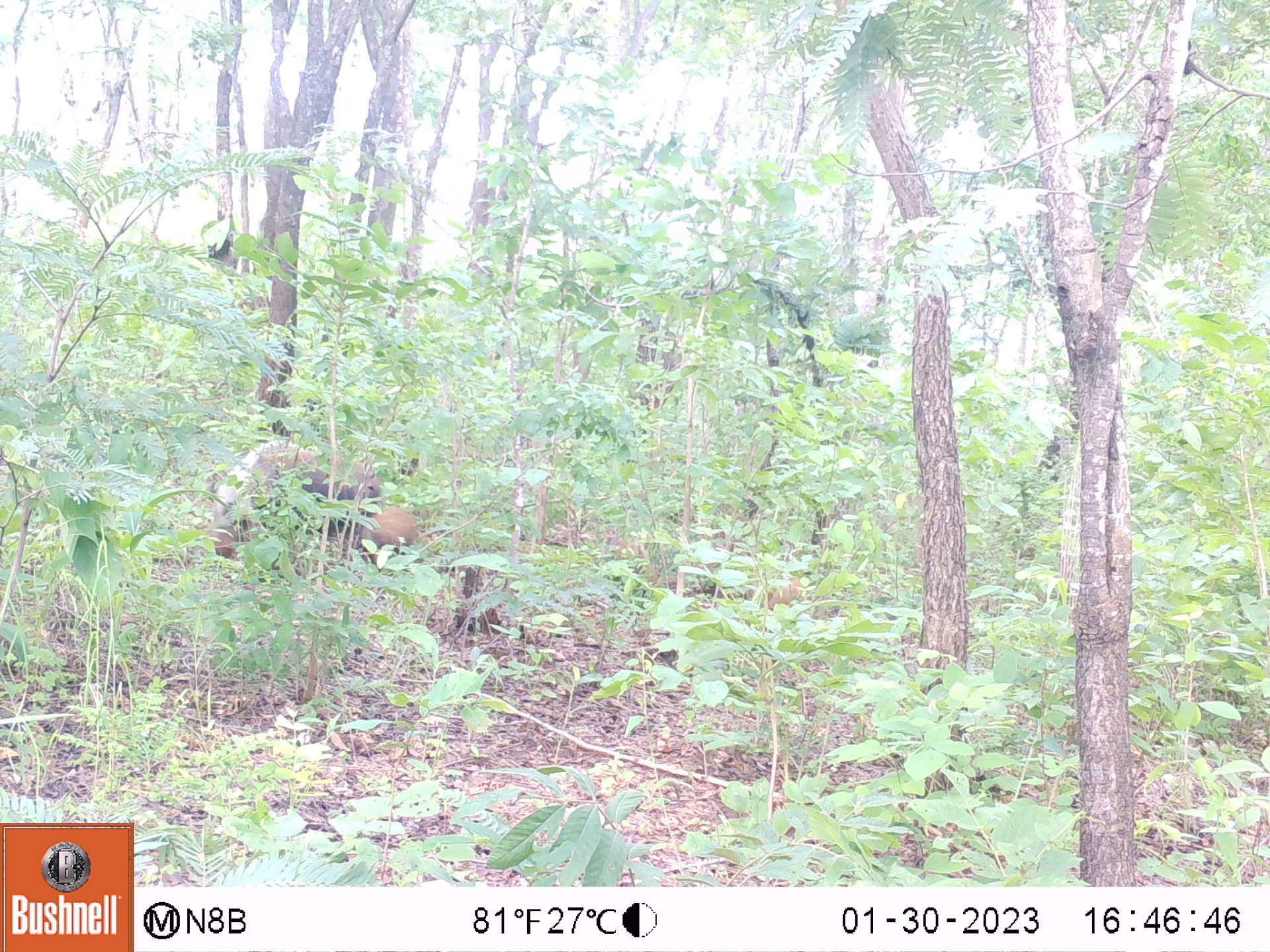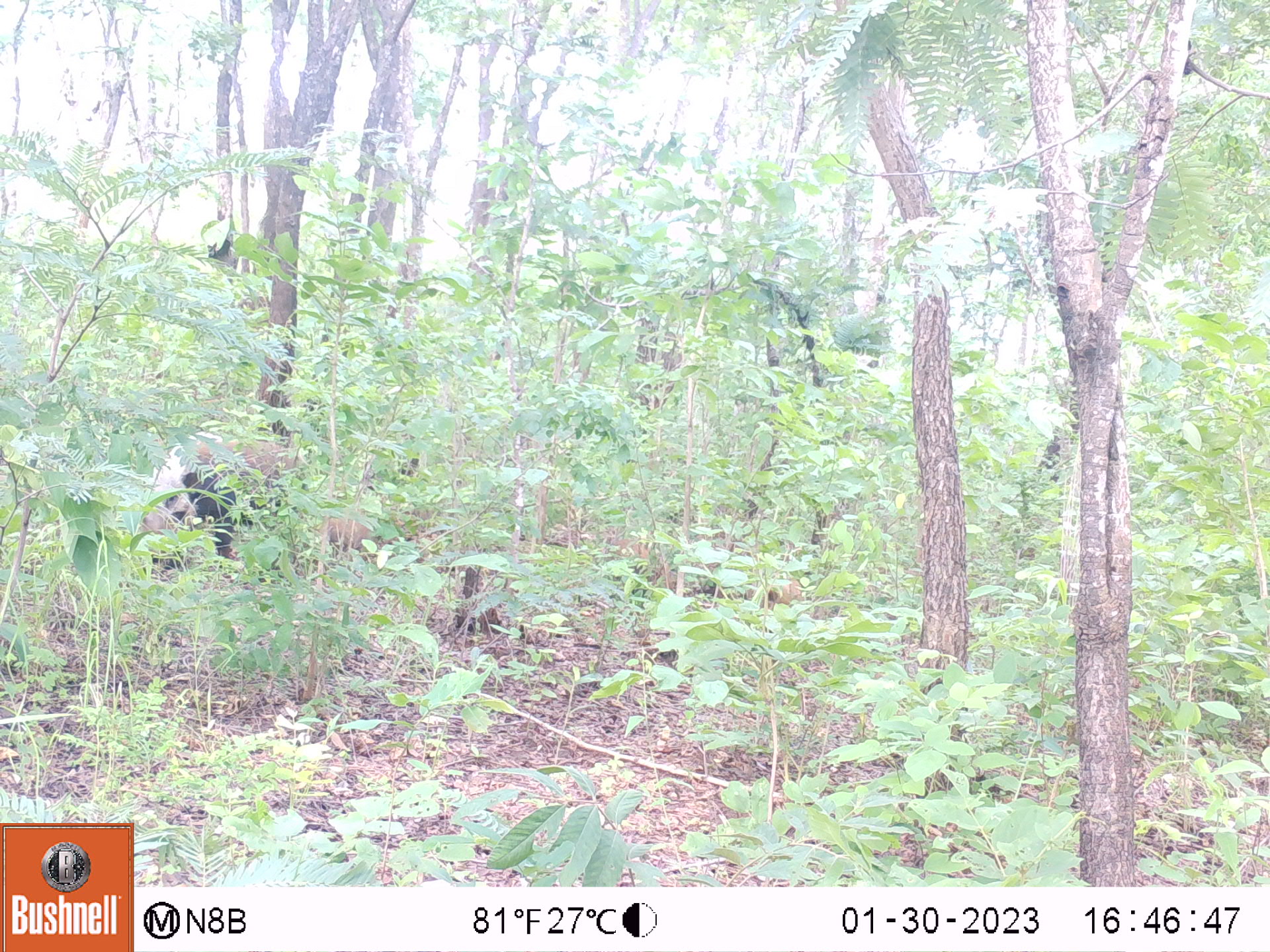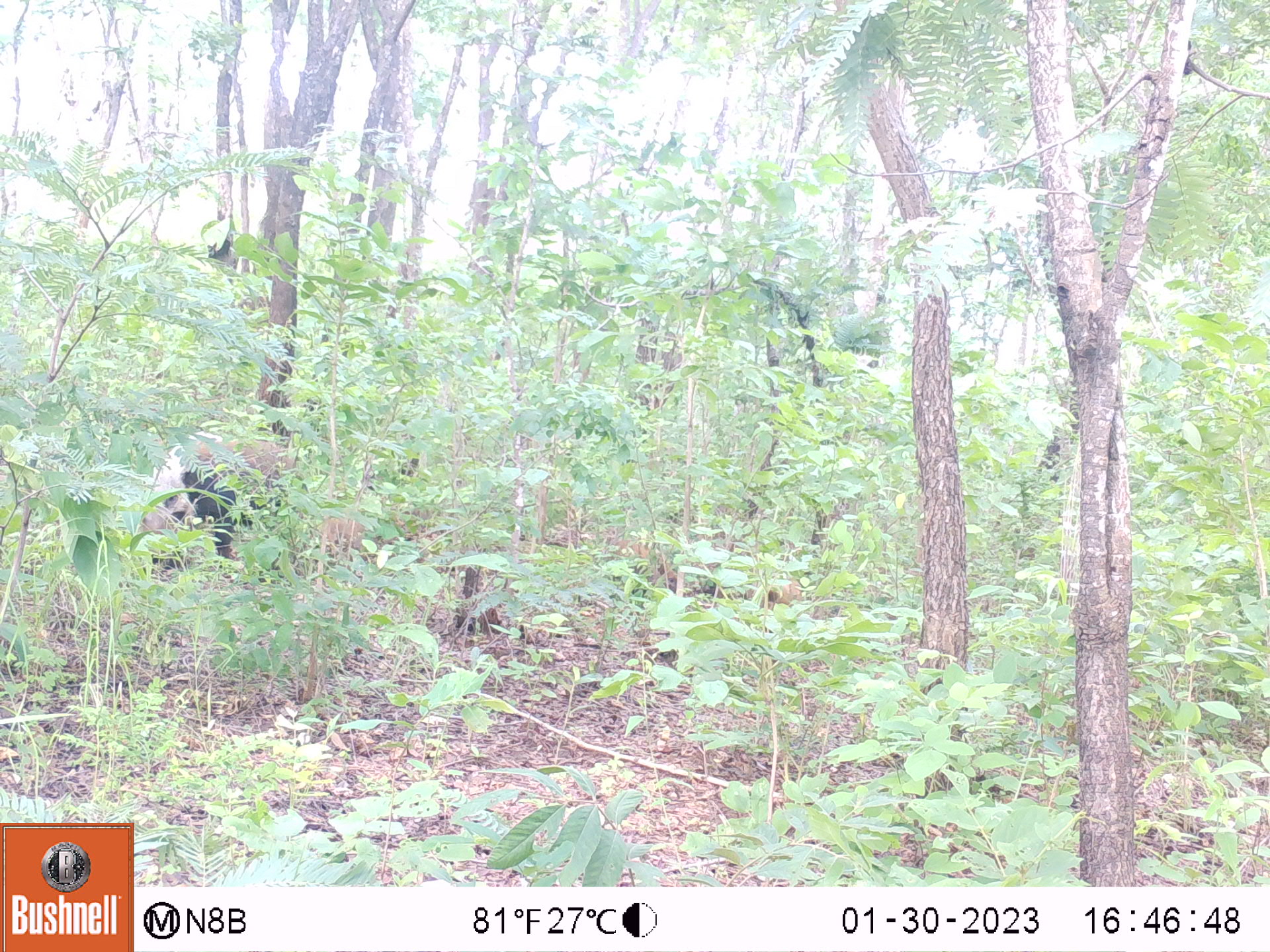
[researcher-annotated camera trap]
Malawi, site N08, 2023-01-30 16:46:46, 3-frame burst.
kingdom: Animalia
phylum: Chordata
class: Mammalia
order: Artiodactyla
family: Suidae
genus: Potamochoerus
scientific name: Potamochoerus larvatus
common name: bushpig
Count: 1.